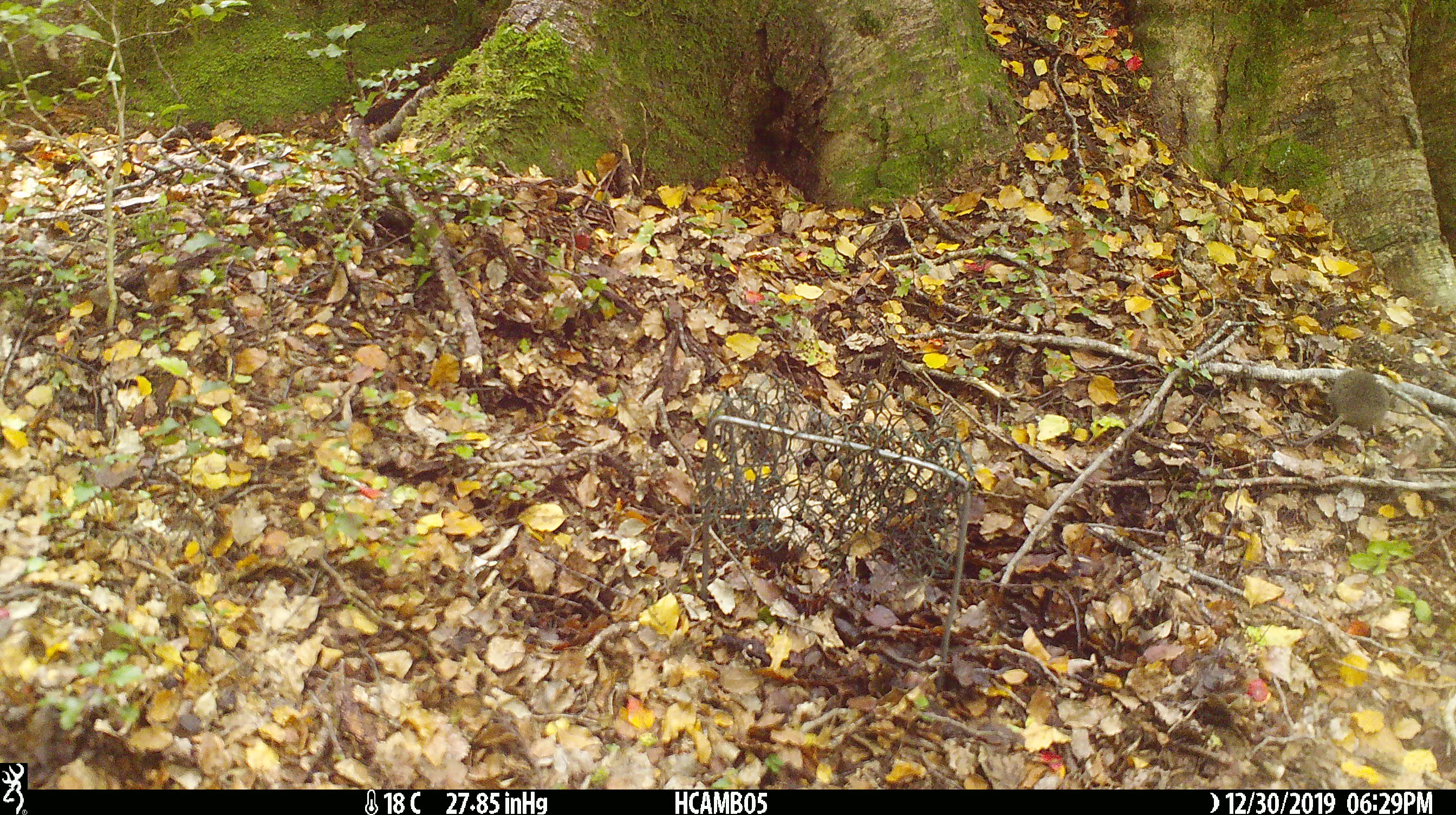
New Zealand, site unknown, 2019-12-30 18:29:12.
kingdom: Animalia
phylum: Chordata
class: Mammalia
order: Rodentia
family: Muridae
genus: Mus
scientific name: Mus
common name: mouse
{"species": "mouse (Mus)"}